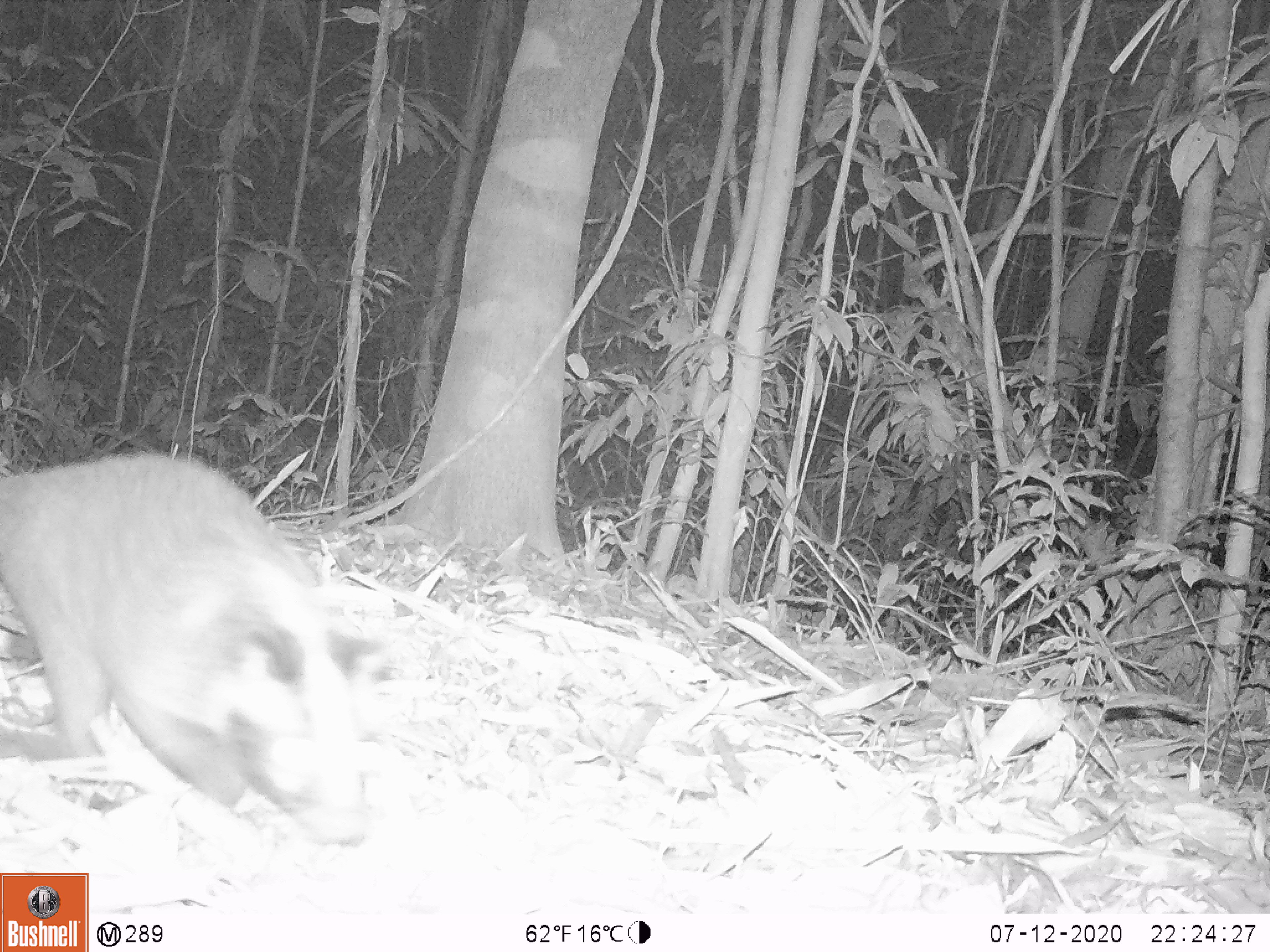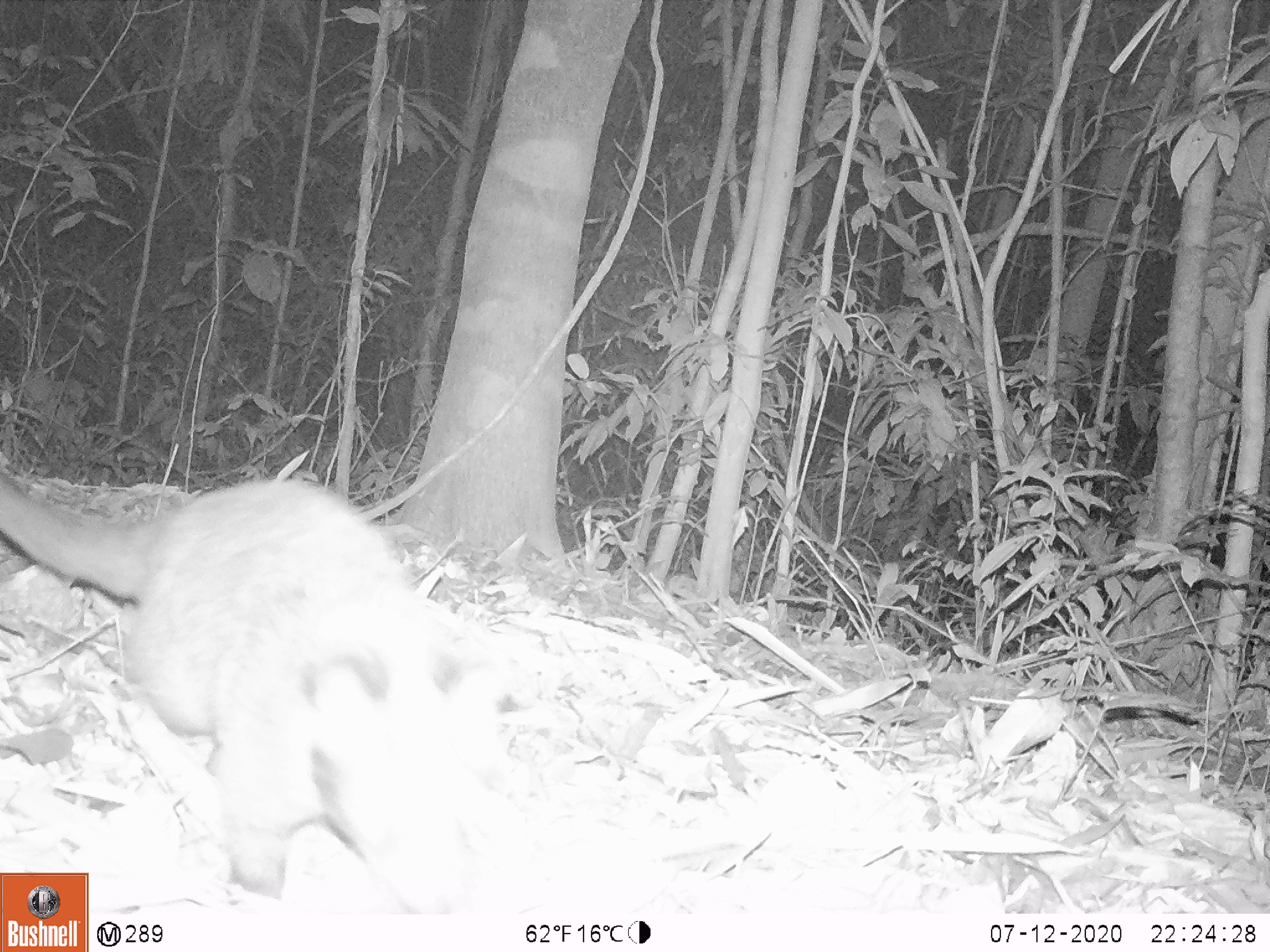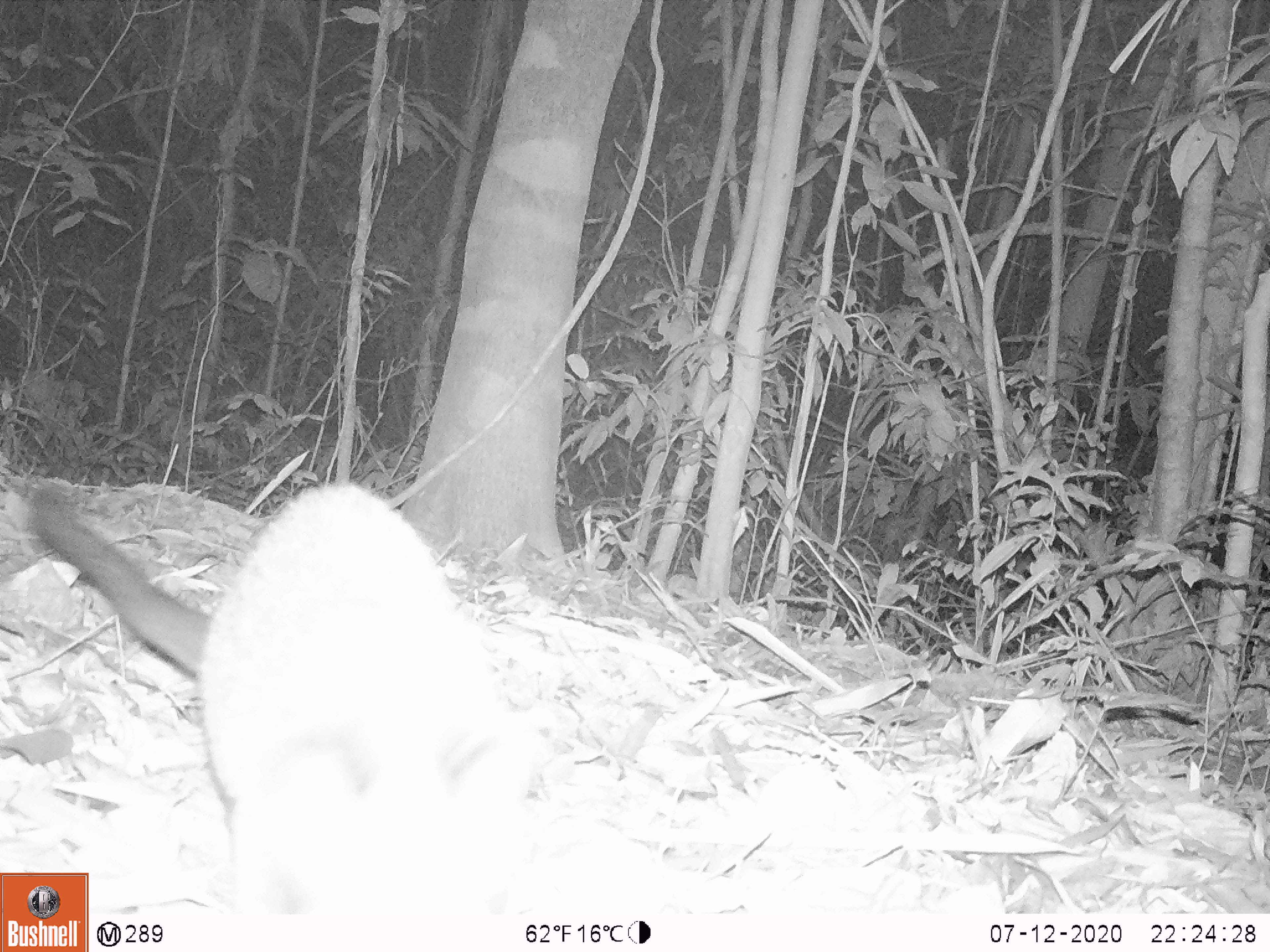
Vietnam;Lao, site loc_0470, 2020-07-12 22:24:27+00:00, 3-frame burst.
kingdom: Animalia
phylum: Chordata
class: Mammalia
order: Carnivora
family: Viverridae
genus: Paguma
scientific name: Paguma larvata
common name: masked palm civet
Masked palm civet (Paguma larvata). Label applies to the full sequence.